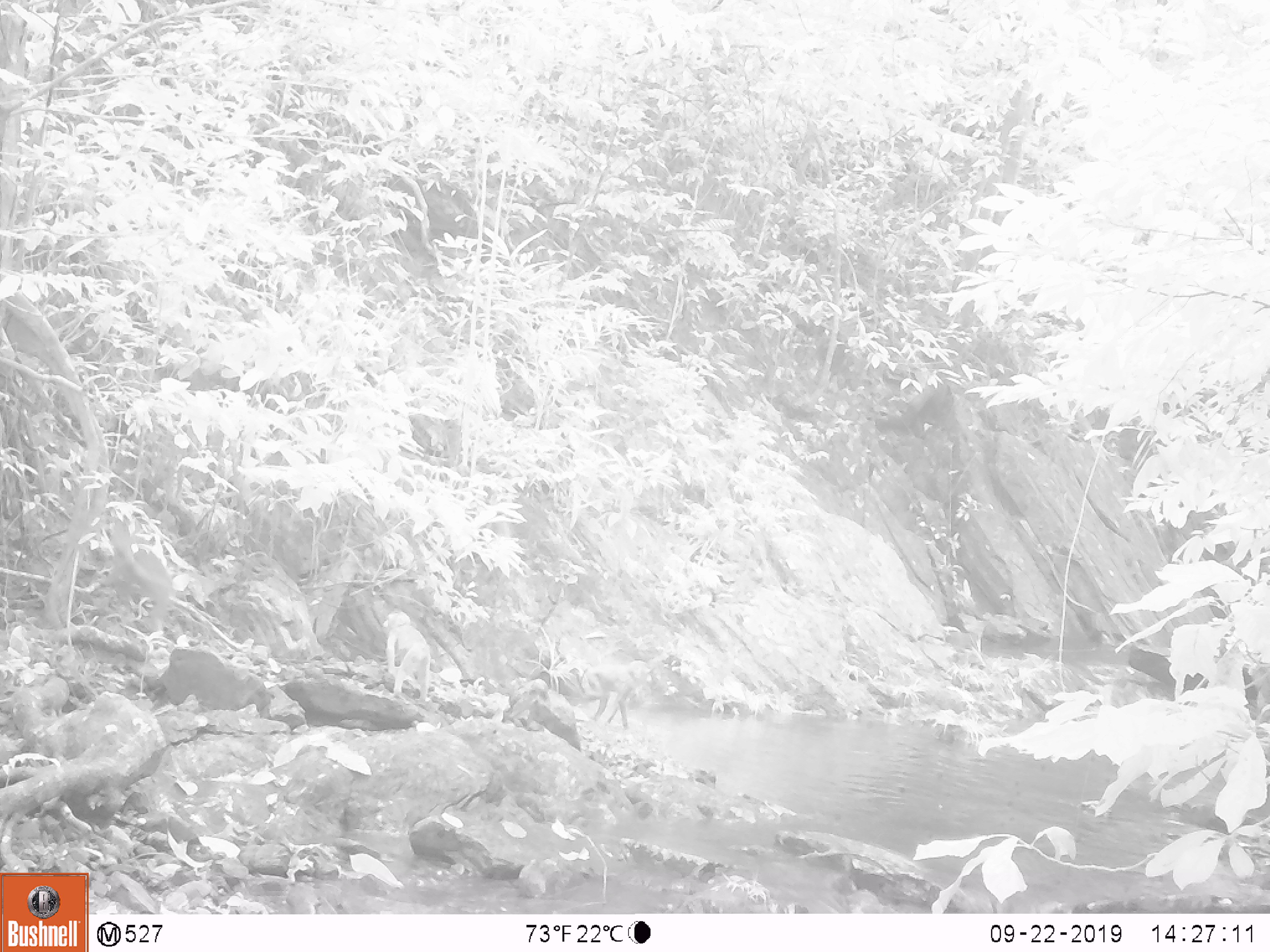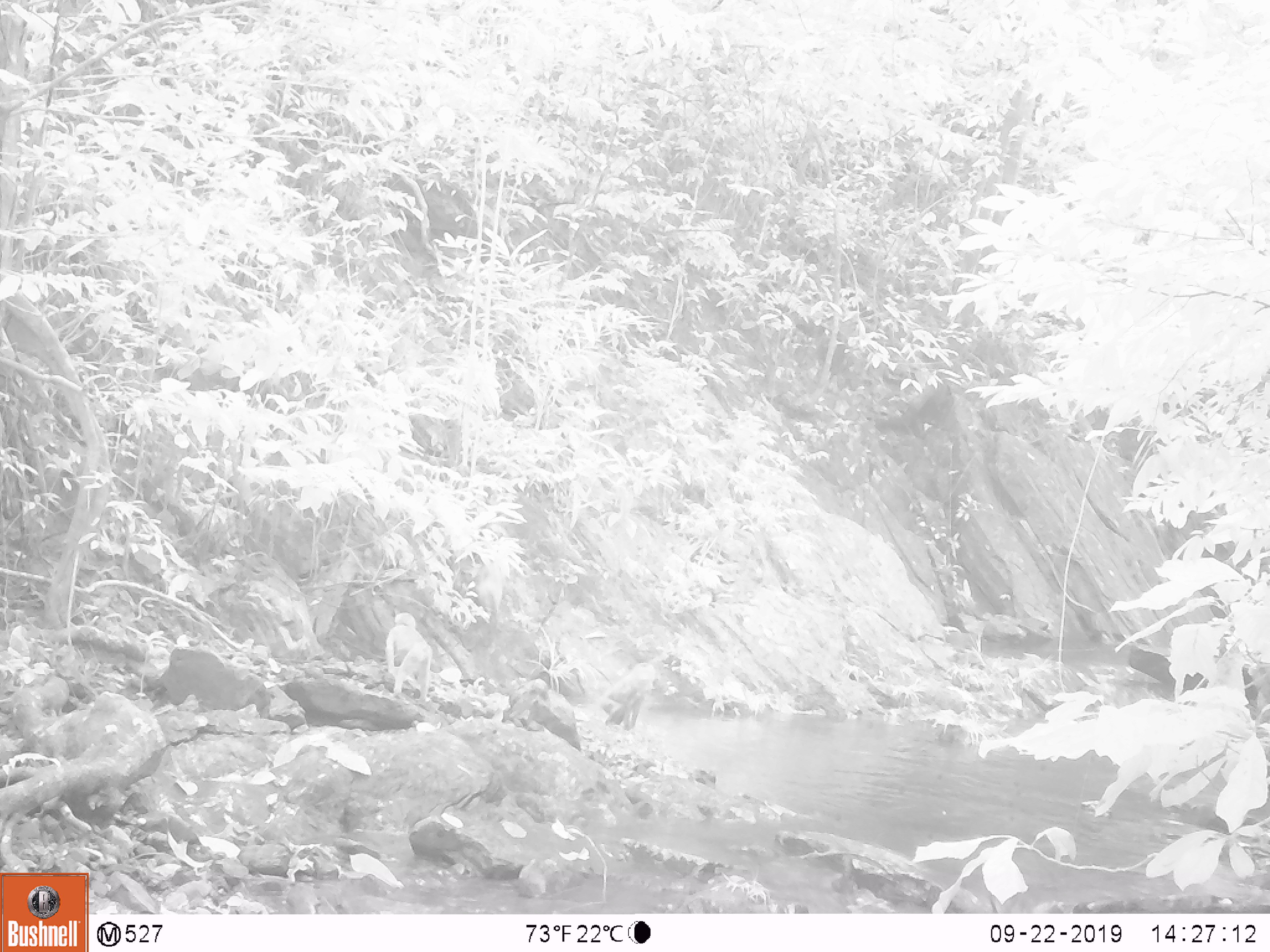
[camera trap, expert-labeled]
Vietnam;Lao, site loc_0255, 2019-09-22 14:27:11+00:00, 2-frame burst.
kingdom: Animalia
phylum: Chordata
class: Mammalia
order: Primates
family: Cercopithecidae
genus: Macaca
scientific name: Macaca nemestrina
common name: pig-tailed macaque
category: pig tailed macaque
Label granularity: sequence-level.